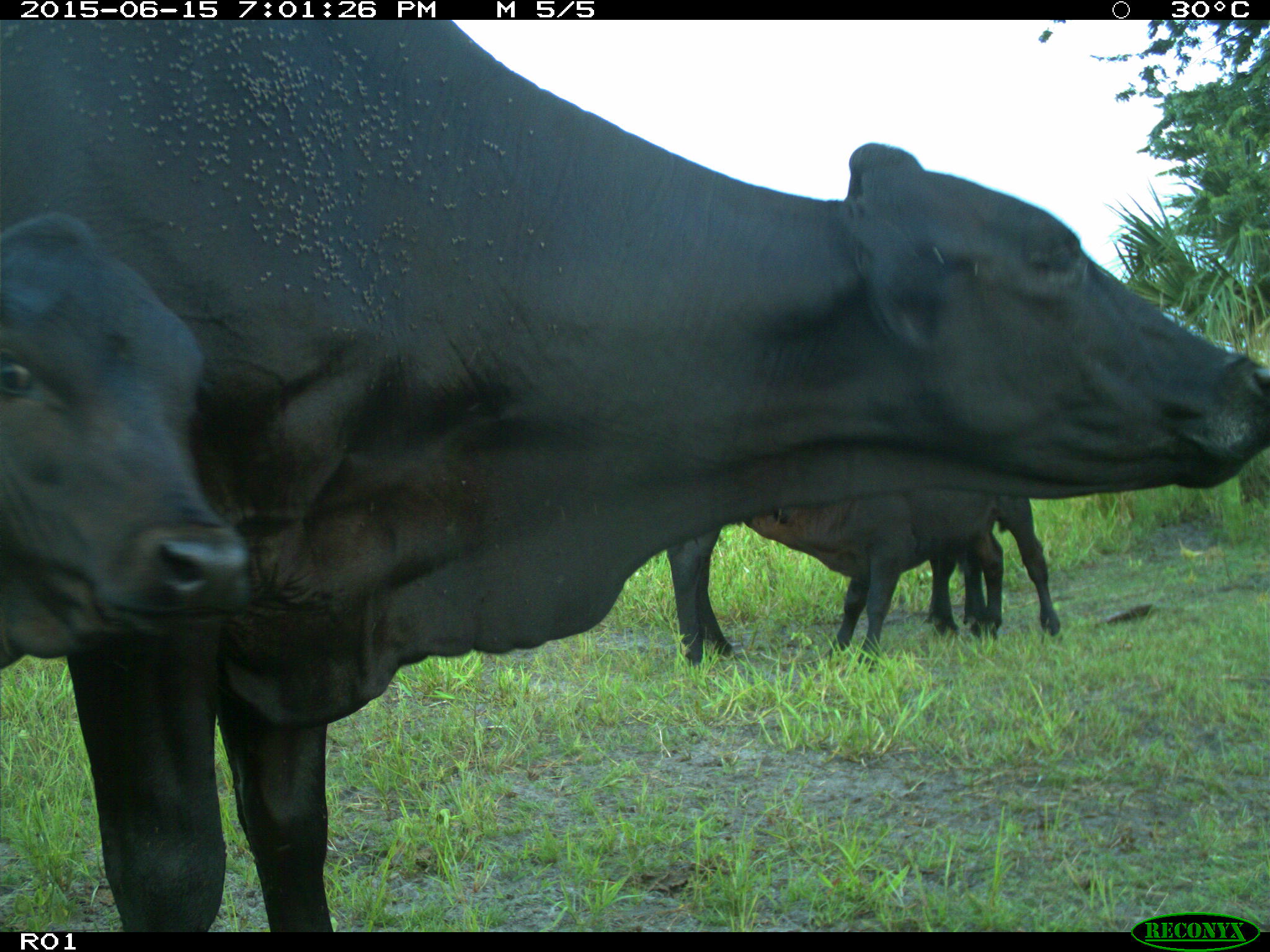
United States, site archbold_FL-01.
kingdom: Animalia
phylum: Chordata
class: Mammalia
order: Artiodactyla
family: Bovidae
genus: Bos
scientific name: Bos taurus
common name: domestic cow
Bos taurus (domestic cow).